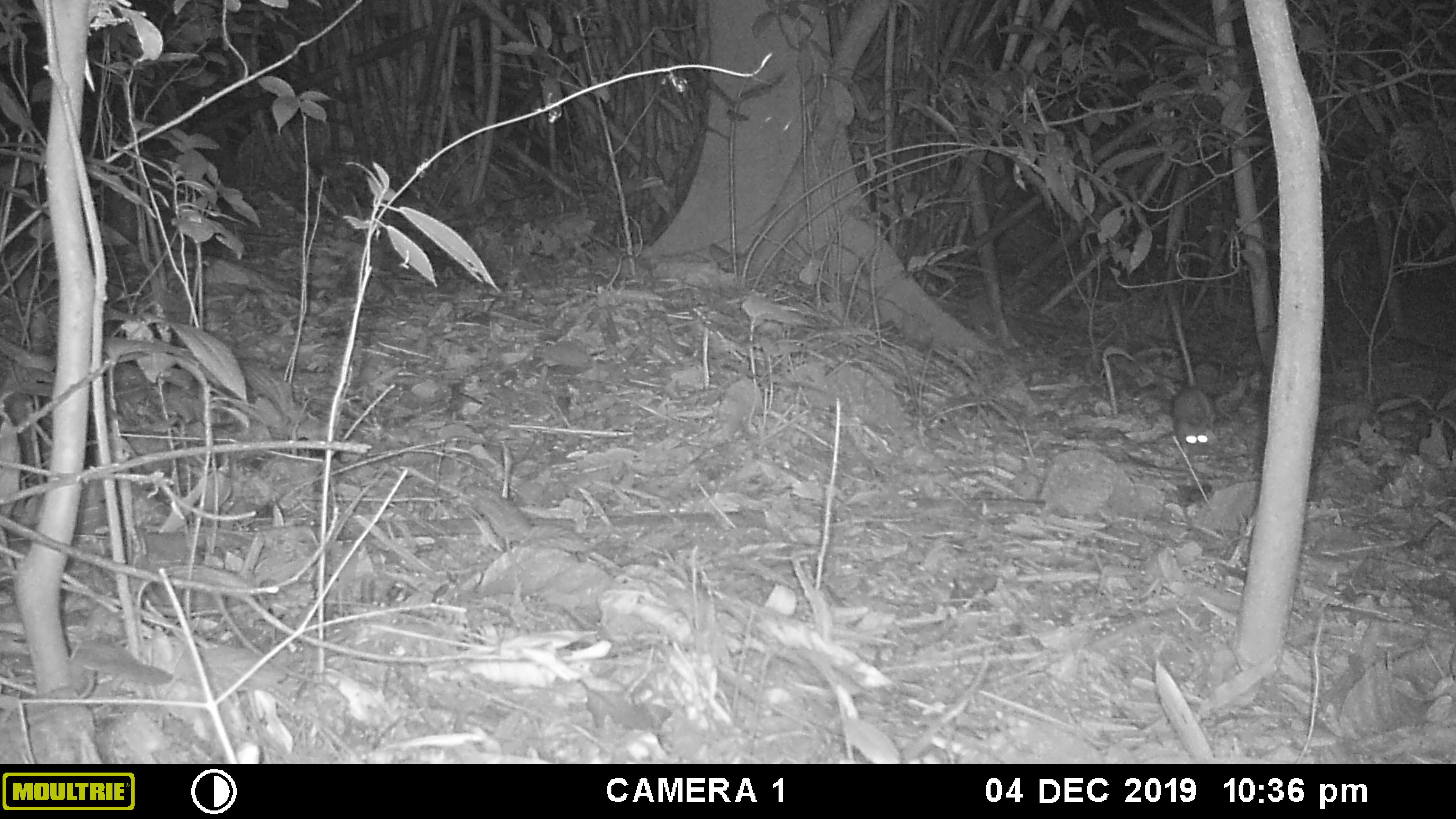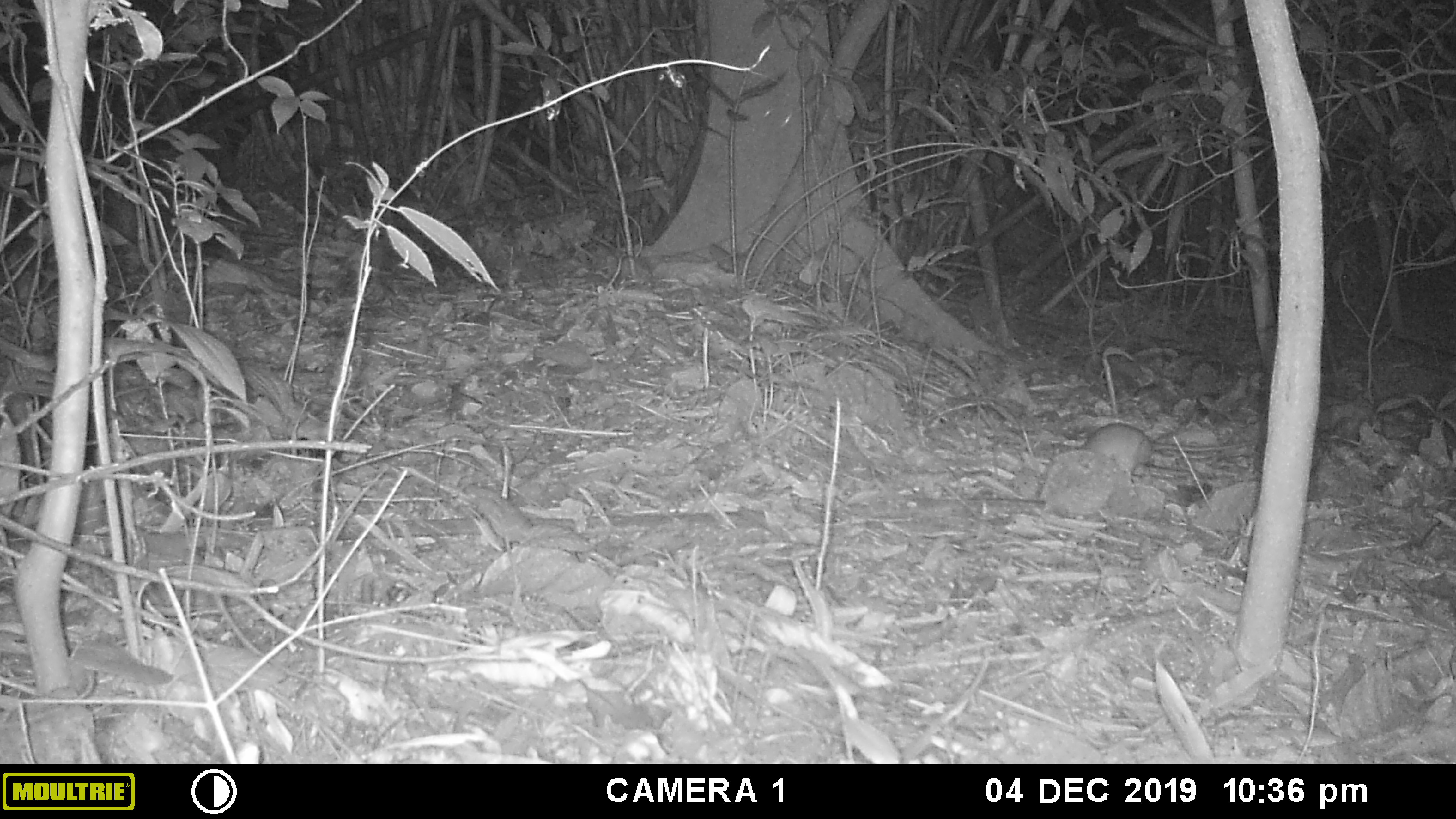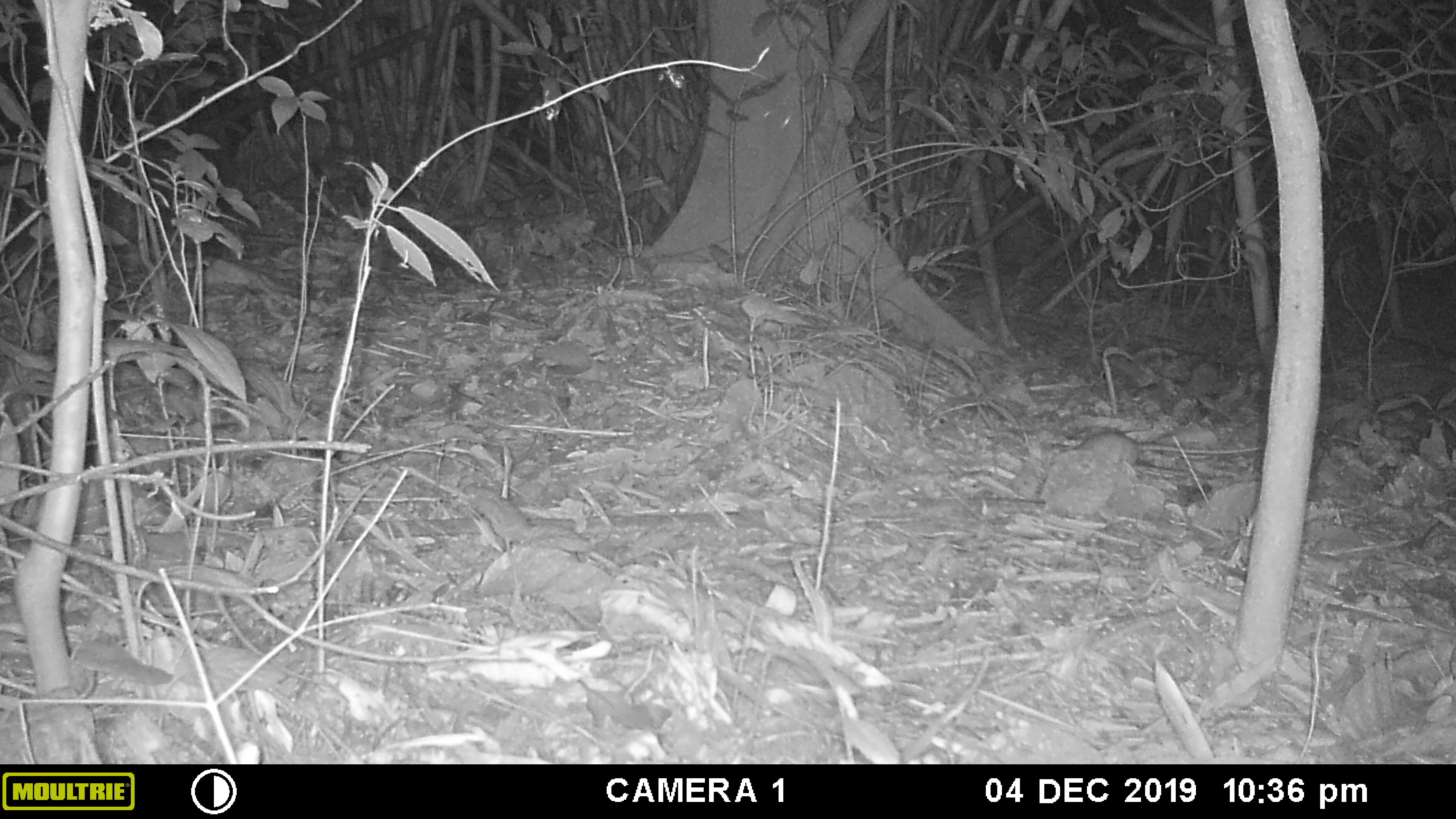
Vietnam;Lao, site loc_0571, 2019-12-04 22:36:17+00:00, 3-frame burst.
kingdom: Animalia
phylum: Chordata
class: Mammalia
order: Rodentia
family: Muridae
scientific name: Muridae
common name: old-world mice and rats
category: unidentified murid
Unidentified murid (old-world mice and rats) (Muridae). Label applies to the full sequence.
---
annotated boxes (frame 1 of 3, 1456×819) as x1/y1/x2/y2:
unidentified murid: 1172/387/1216/458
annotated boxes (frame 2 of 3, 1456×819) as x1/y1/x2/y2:
unidentified murid: 1077/422/1252/473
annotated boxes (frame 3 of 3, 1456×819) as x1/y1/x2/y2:
unidentified murid: 1070/426/1260/466